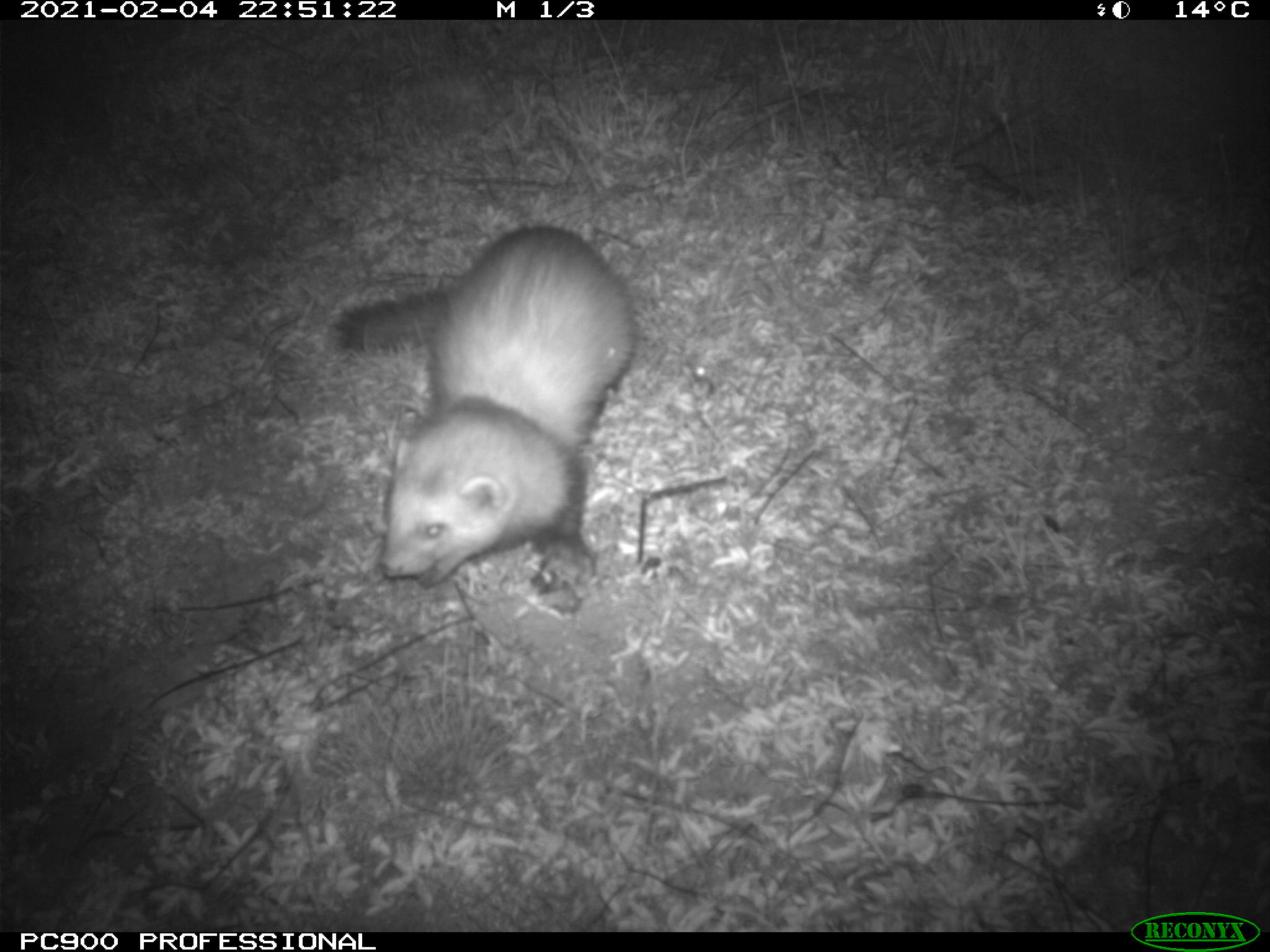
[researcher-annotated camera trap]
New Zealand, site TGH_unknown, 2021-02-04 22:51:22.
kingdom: Animalia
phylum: Chordata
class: Mammalia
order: Carnivora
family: Mustelidae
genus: Mustela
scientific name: Mustela furo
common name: ferret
Ferret (Mustela furo).